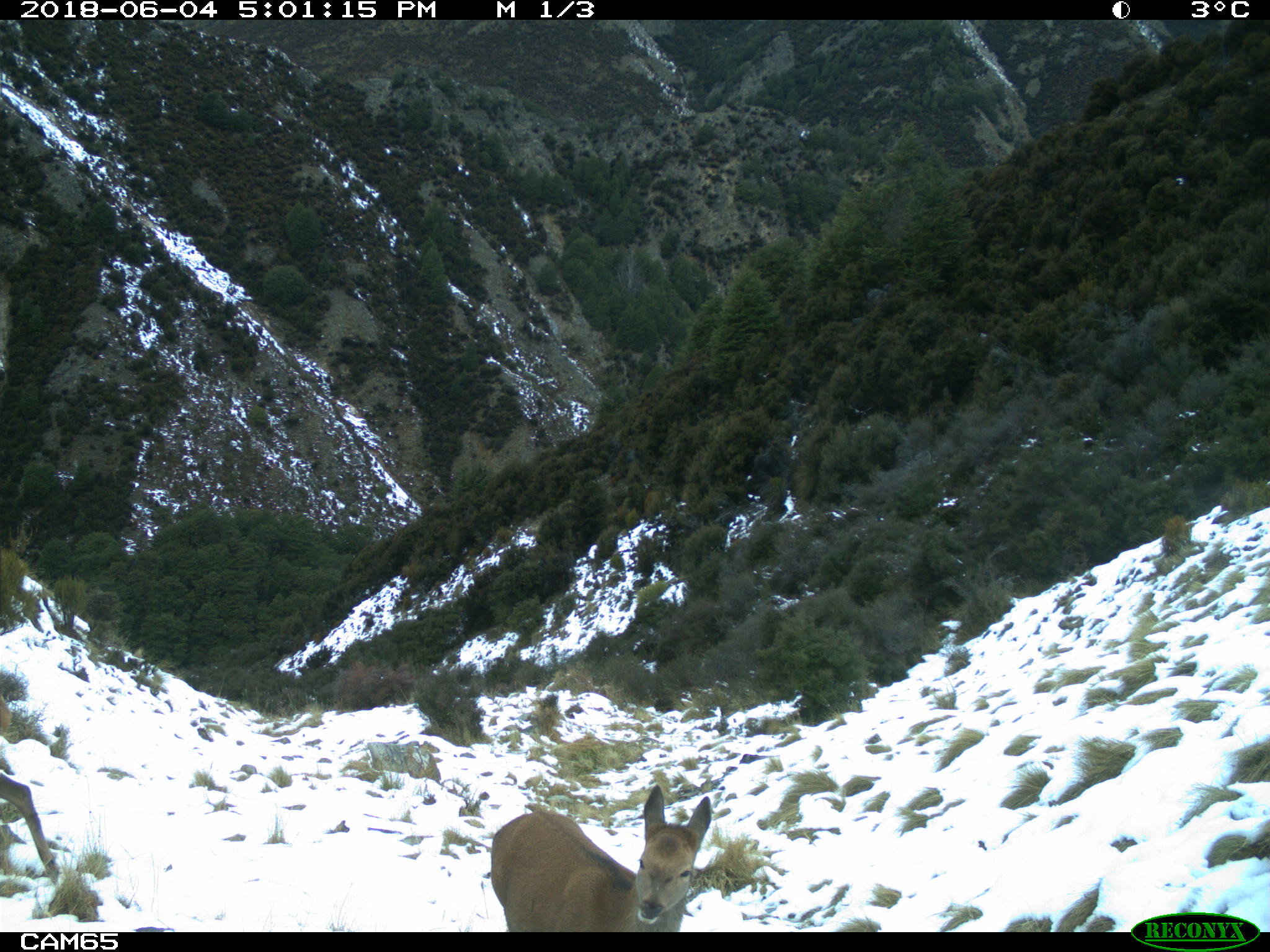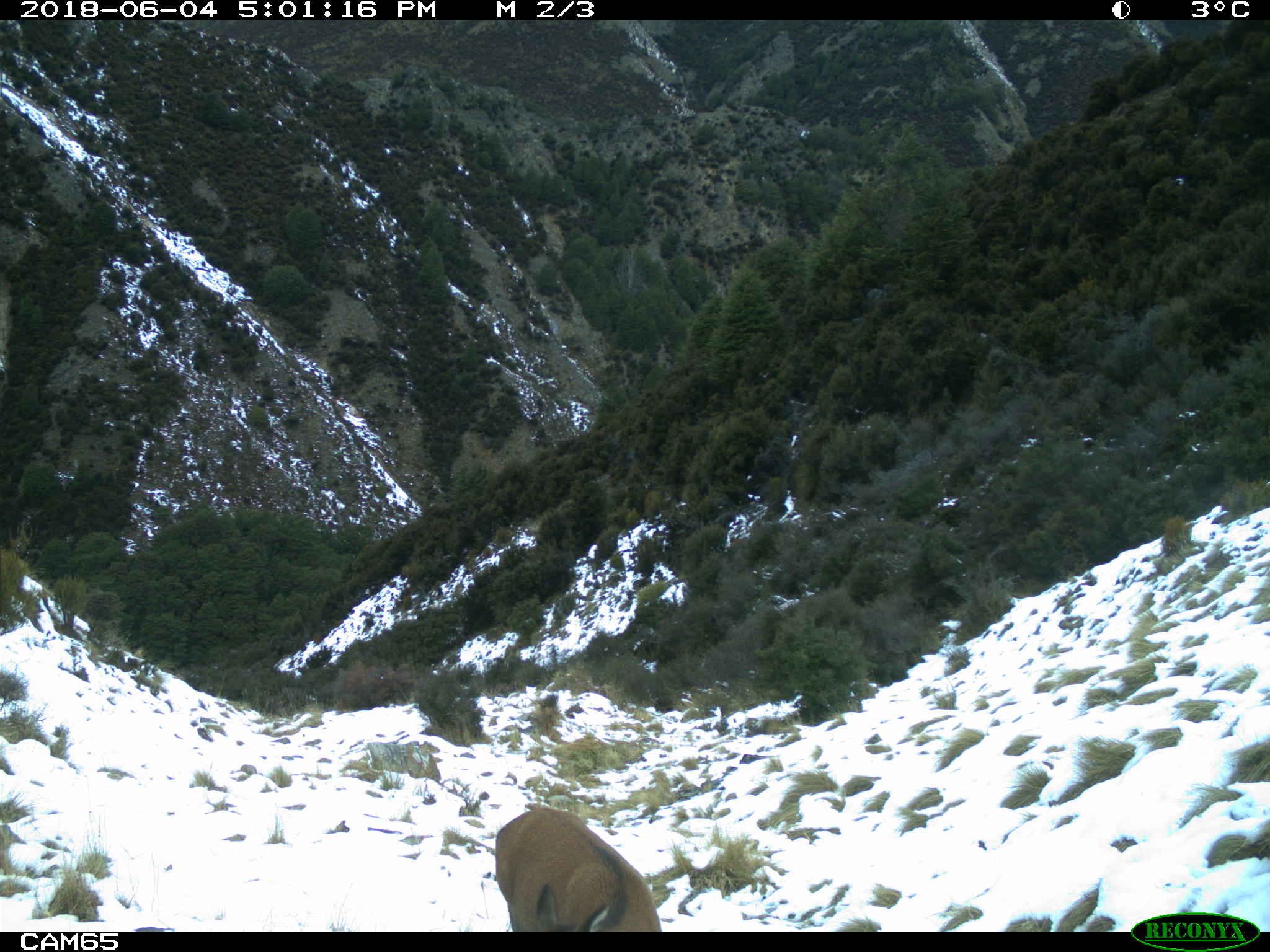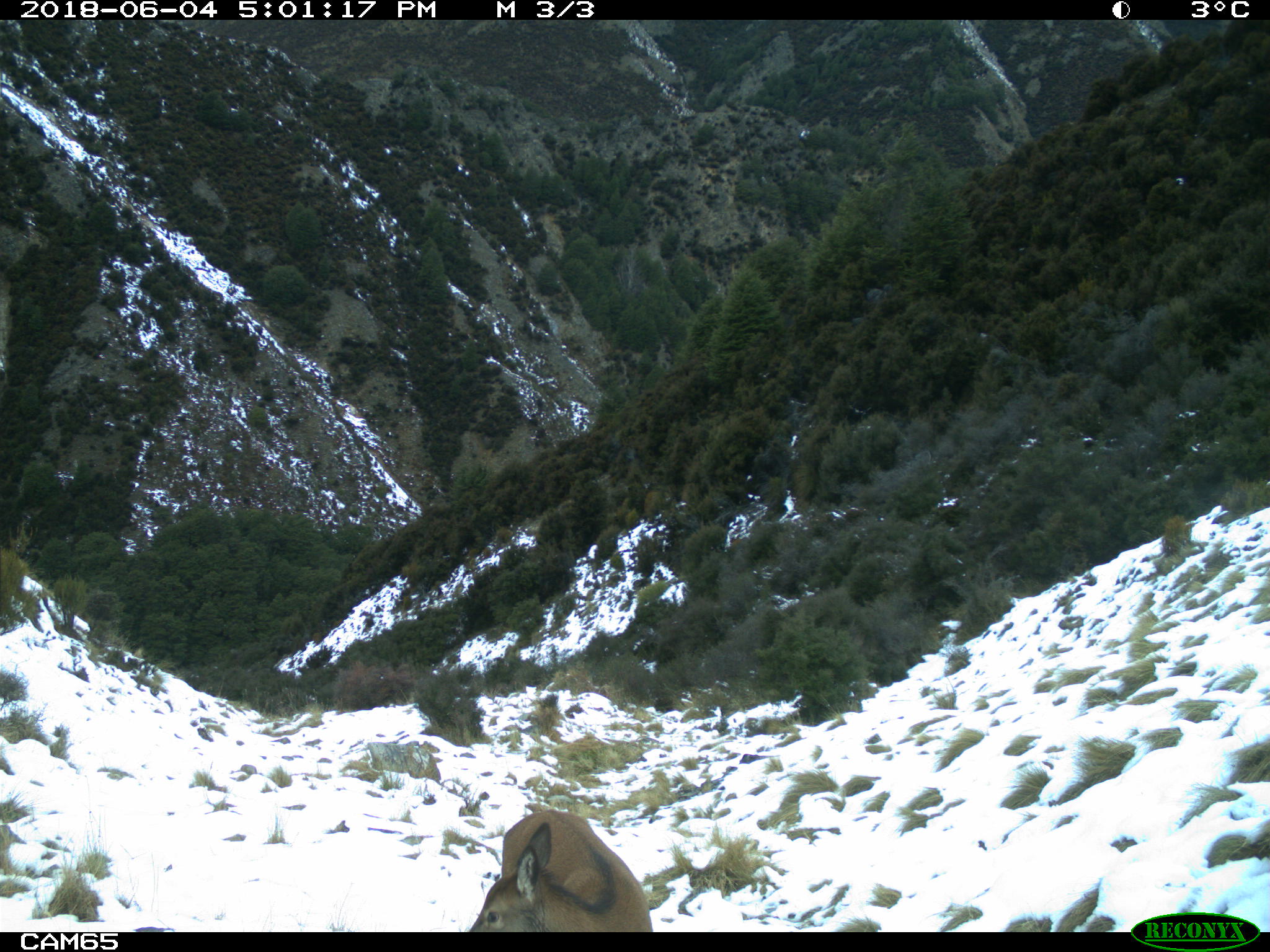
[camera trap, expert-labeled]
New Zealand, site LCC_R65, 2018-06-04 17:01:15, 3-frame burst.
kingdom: Animalia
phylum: Chordata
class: Mammalia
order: Artiodactyla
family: Cervidae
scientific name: Cervidae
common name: deer